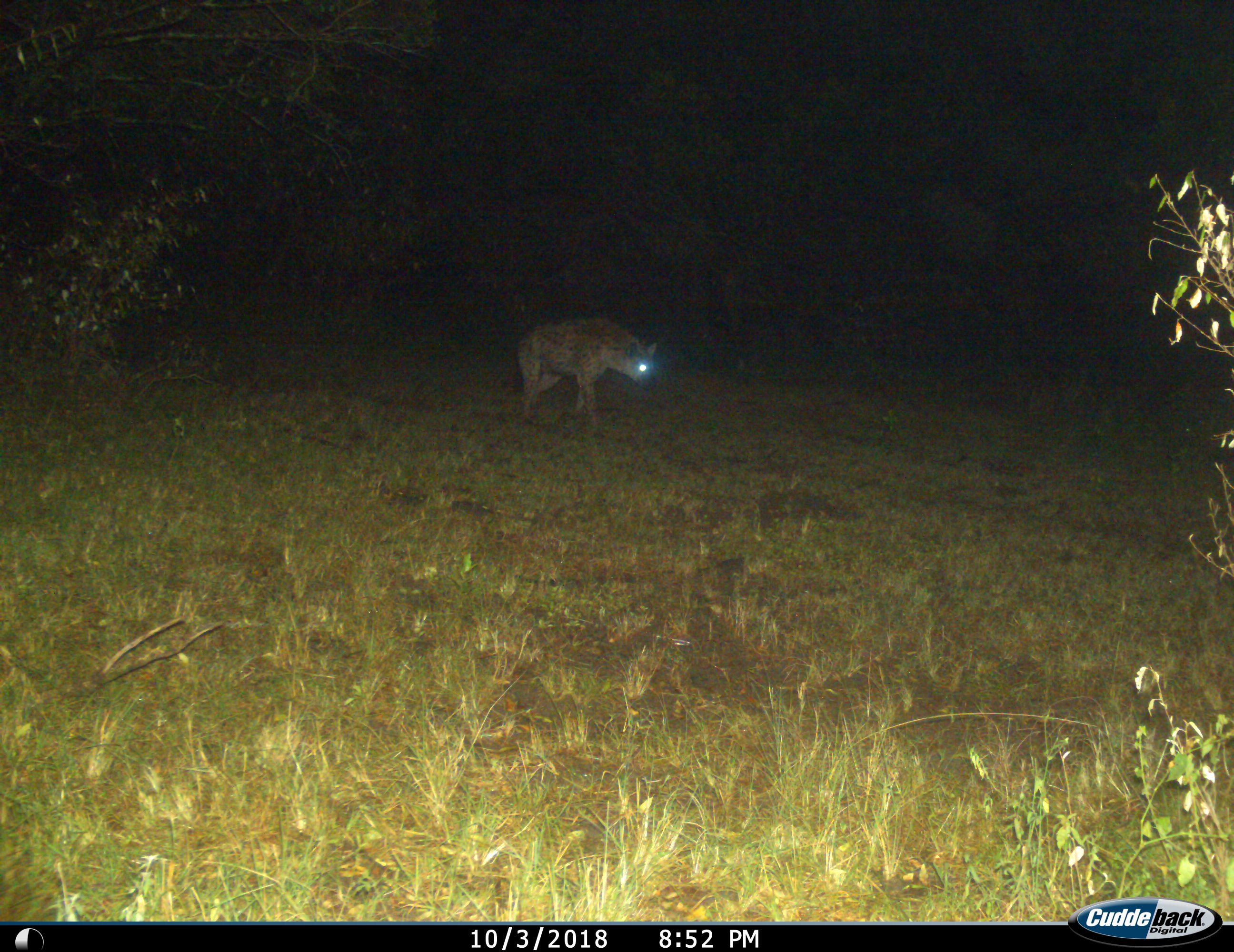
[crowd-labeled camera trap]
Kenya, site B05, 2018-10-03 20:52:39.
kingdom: Animalia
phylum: Chordata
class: Mammalia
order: Carnivora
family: Hyaenidae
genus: Crocuta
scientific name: Crocuta crocuta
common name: spotted hyena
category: hyenaspotted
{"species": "hyenaspotted (spotted hyena) (Crocuta crocuta)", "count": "1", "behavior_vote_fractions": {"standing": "20%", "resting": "0%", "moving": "80%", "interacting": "0%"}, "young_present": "0%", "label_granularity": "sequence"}